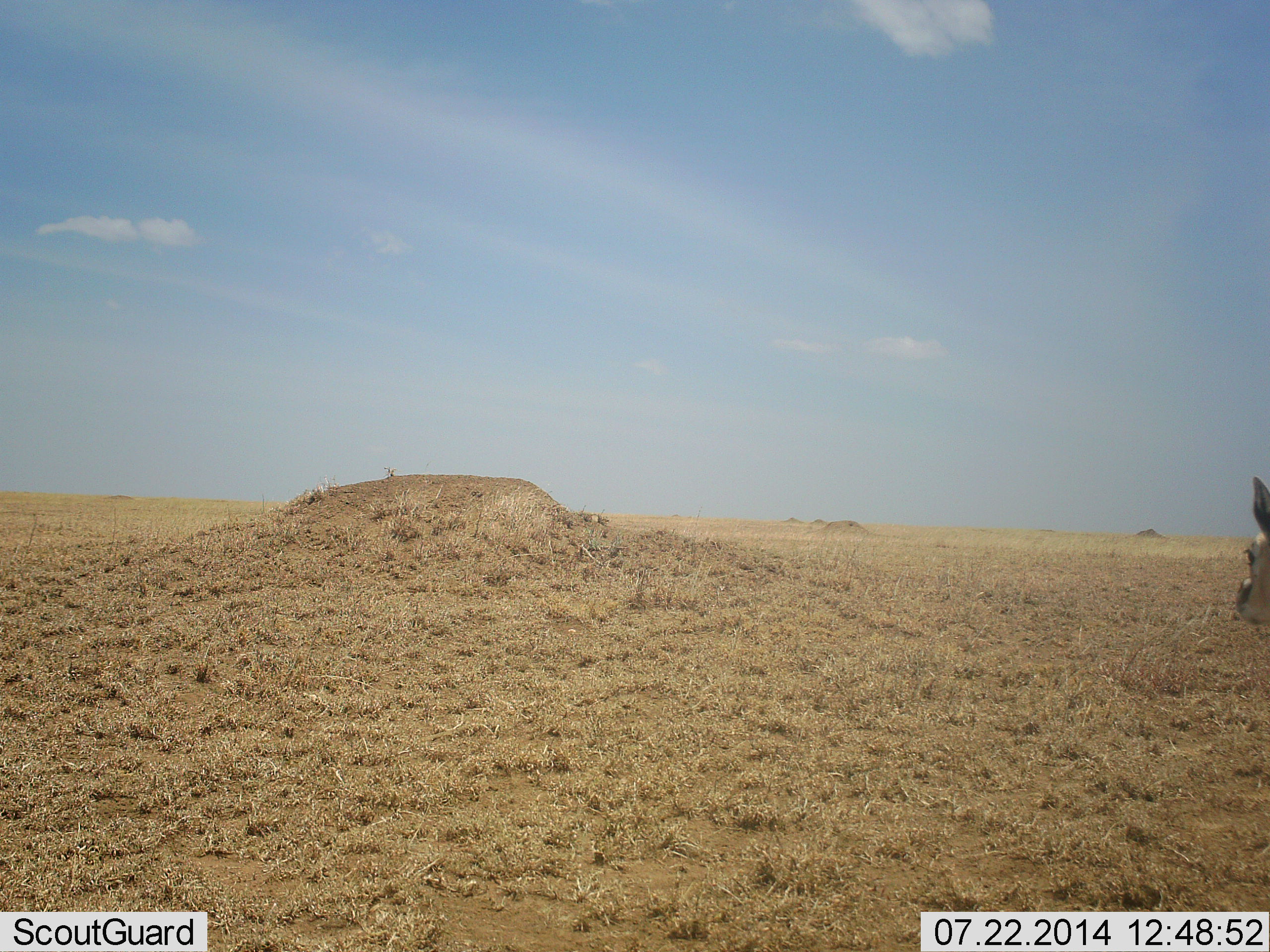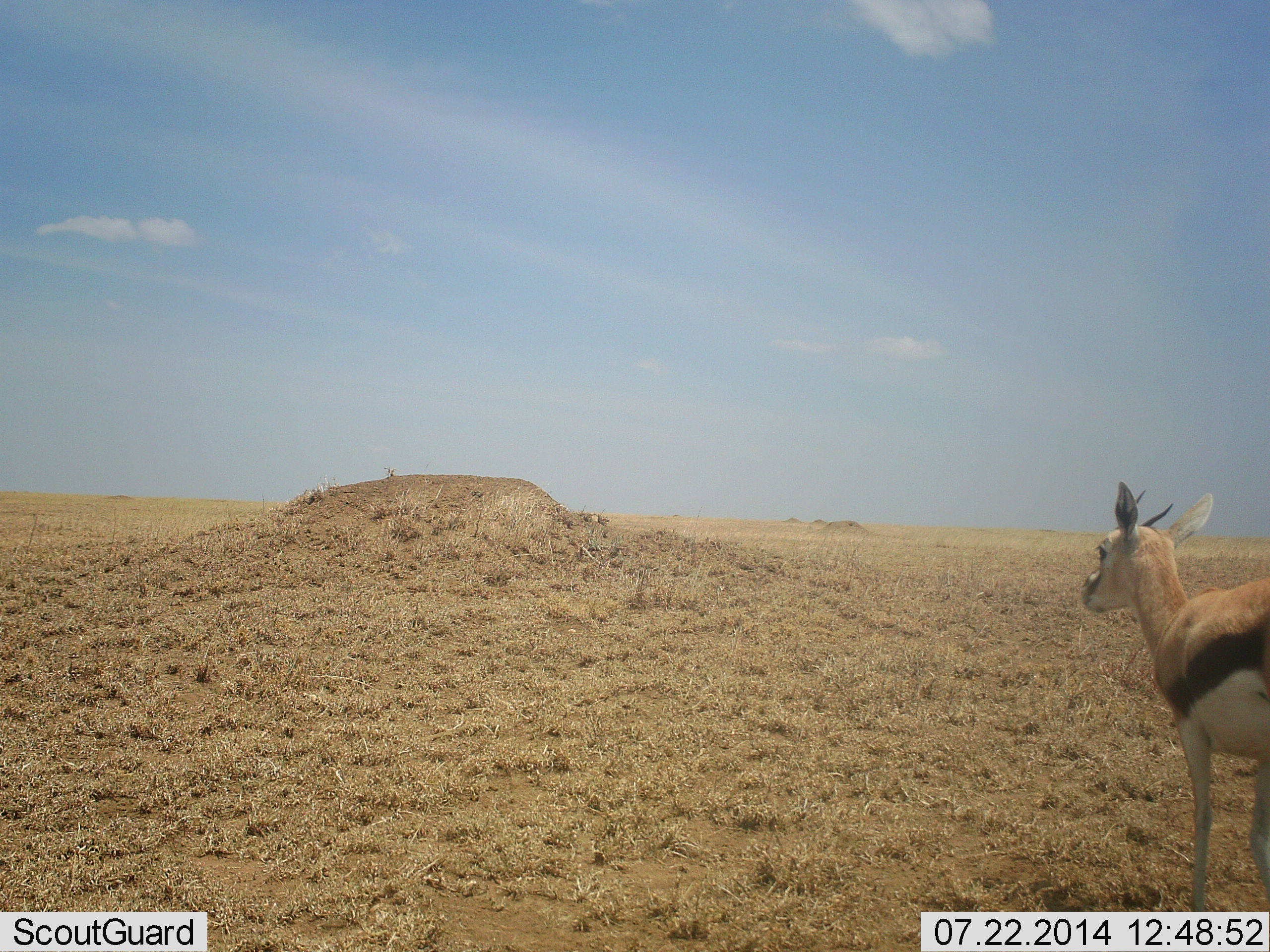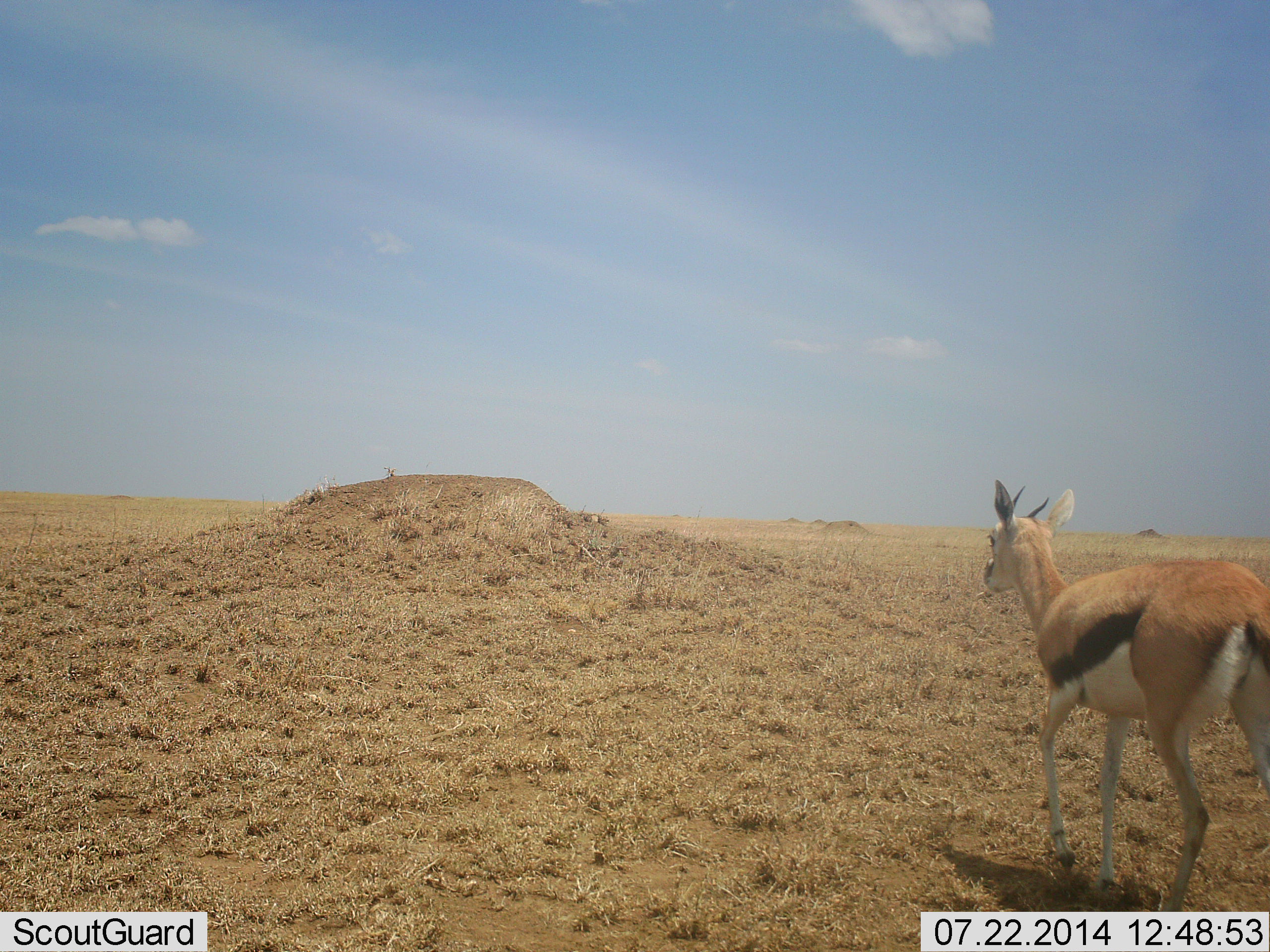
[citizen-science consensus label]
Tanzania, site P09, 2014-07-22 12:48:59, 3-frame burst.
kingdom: Animalia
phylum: Chordata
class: Mammalia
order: Artiodactyla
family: Bovidae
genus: Eudorcas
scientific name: Eudorcas thomsonii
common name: thomson's gazelle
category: gazellethomsons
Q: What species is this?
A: Gazellethomsons (thomson's gazelle) (Eudorcas thomsonii).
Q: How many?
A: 1.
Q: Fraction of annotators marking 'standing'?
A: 40%.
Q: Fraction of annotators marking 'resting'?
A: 0%.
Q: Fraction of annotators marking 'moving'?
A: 60%.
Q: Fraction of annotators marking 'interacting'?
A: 0%.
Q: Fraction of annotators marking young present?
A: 0%.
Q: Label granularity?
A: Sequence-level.